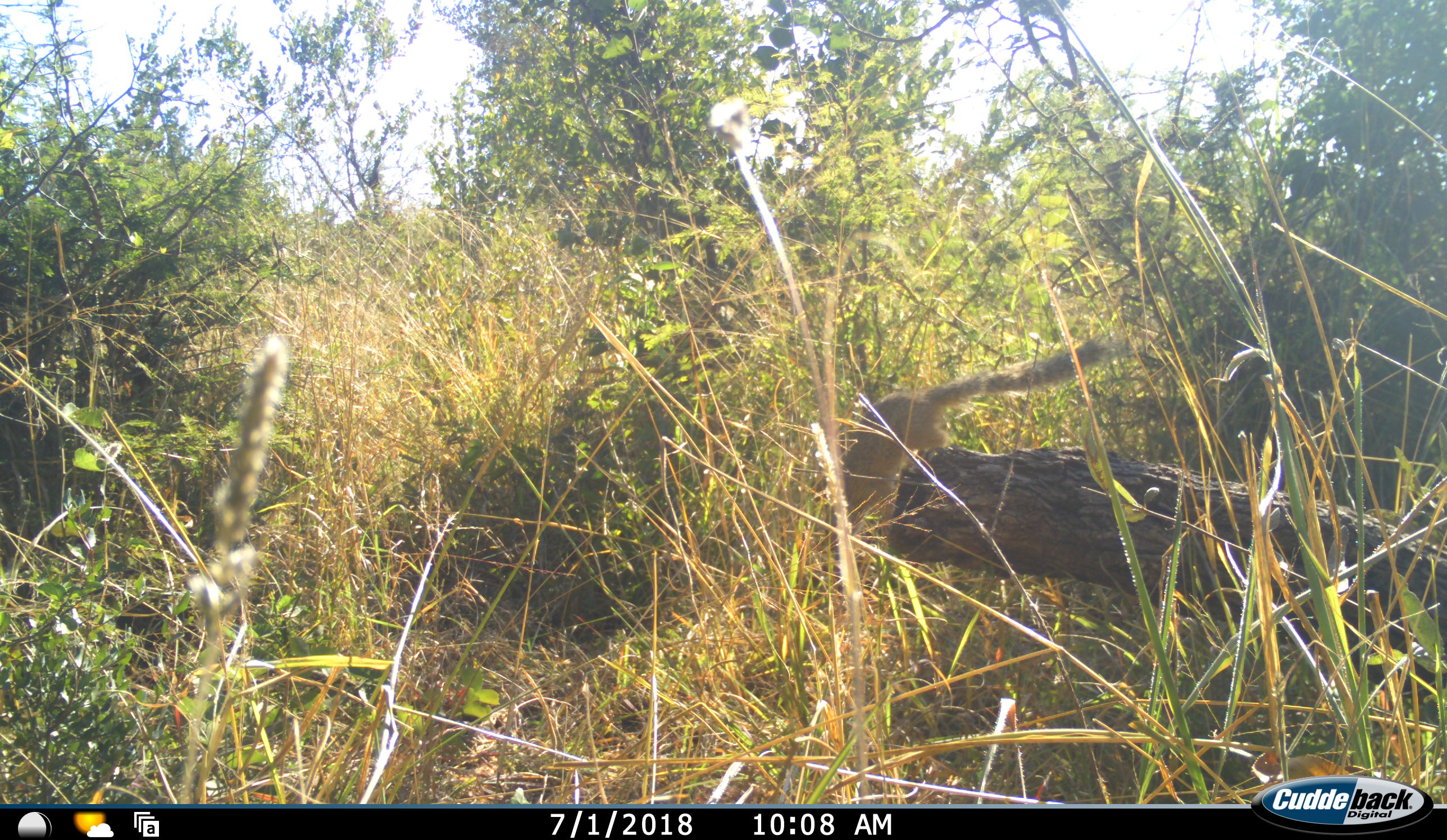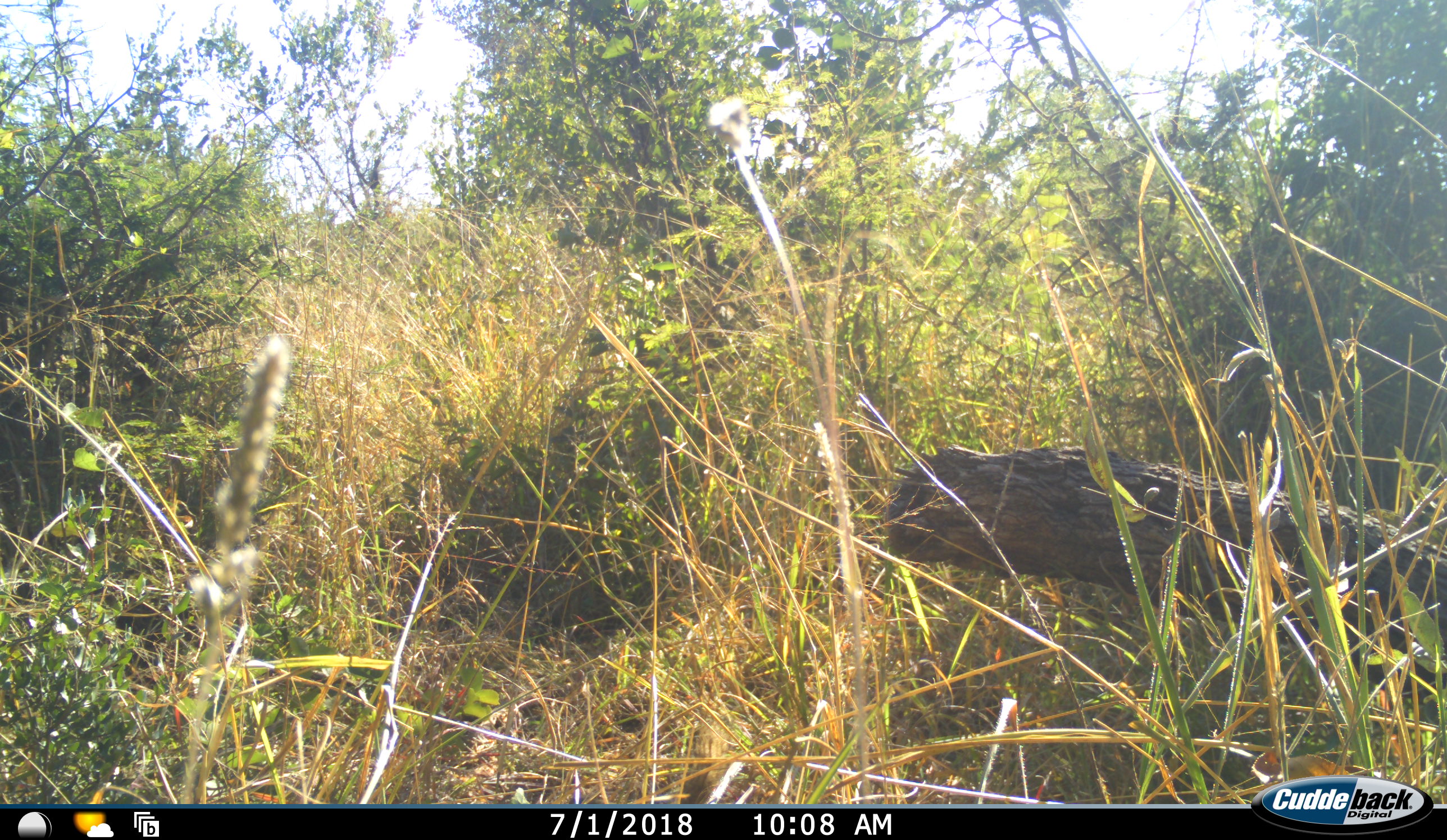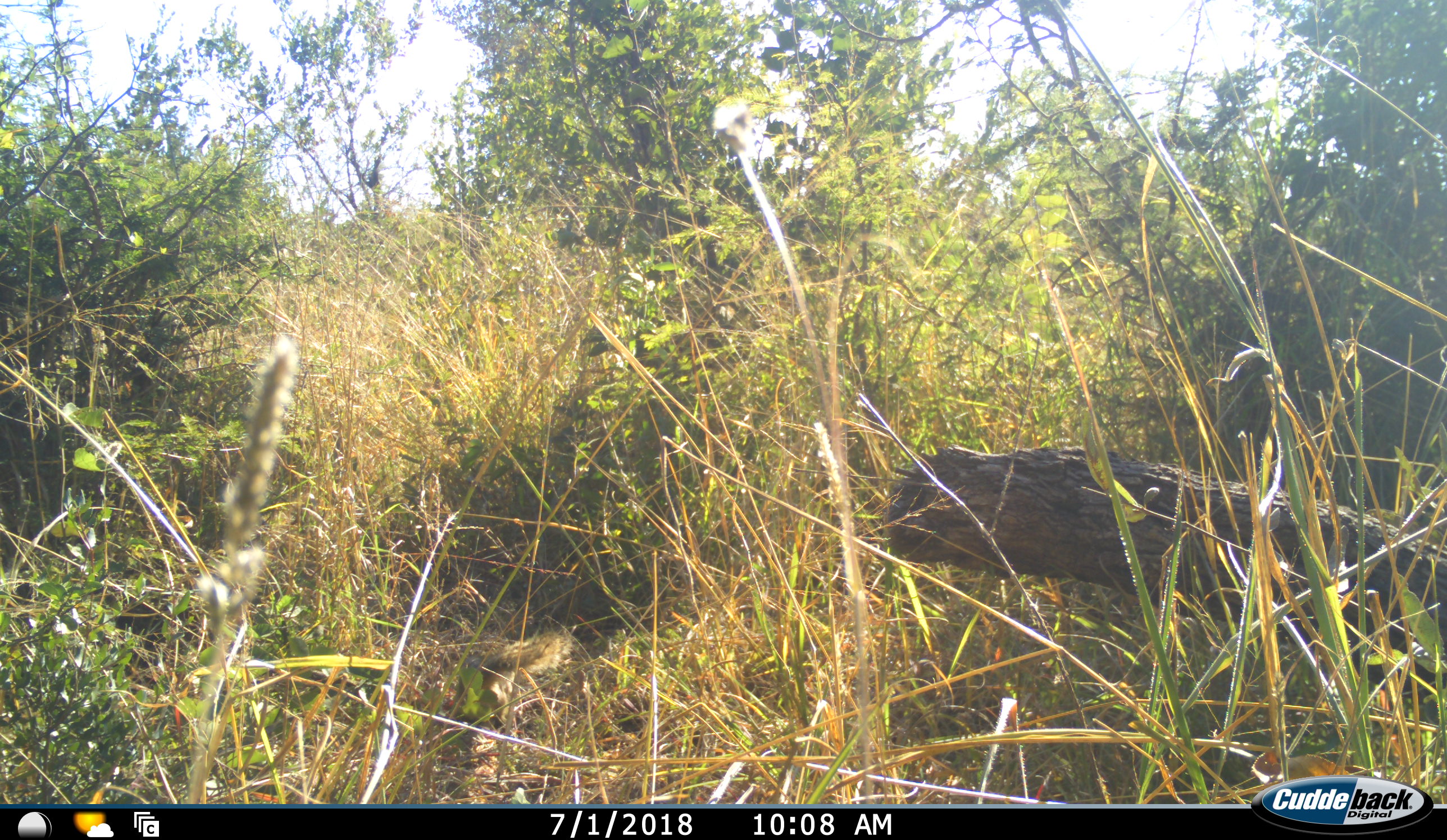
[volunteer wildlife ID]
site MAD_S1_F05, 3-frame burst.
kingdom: Animalia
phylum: Chordata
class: Mammalia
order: Rodentia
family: Sciuridae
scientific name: Sciuridae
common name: ground squirrel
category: squirreltree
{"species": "squirreltree (ground squirrel) (Sciuridae)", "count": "1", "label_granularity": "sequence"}